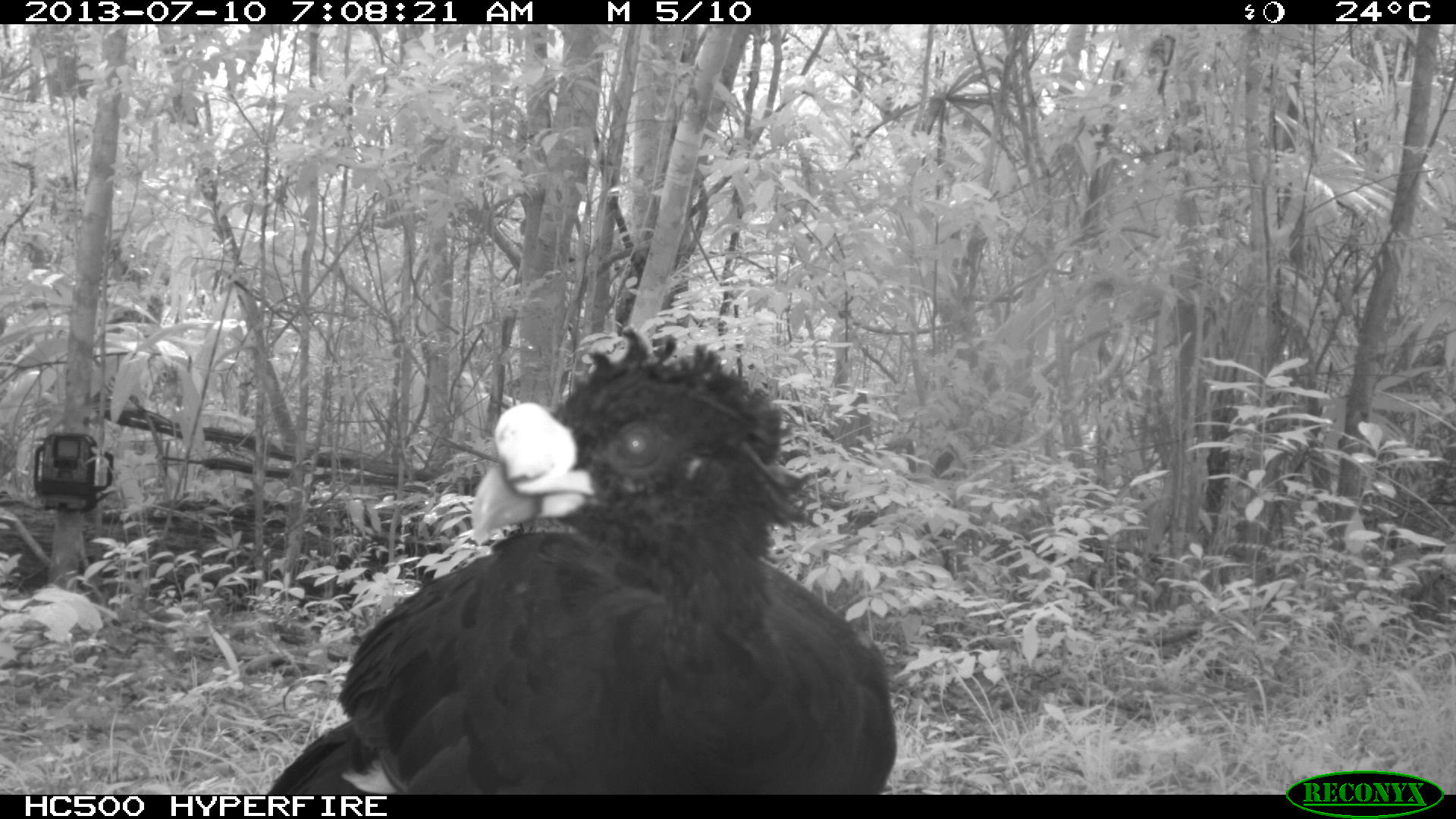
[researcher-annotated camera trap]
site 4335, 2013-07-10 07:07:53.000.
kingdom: Animalia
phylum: Chordata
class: Aves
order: Galliformes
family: Cracidae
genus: Crax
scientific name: Crax rubra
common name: great curassow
Crax rubra (great curassow), count 1, sex male.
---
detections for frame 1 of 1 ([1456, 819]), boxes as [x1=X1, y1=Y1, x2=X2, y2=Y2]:
crax rubra: [x1=264, y1=322, x2=899, y2=794]